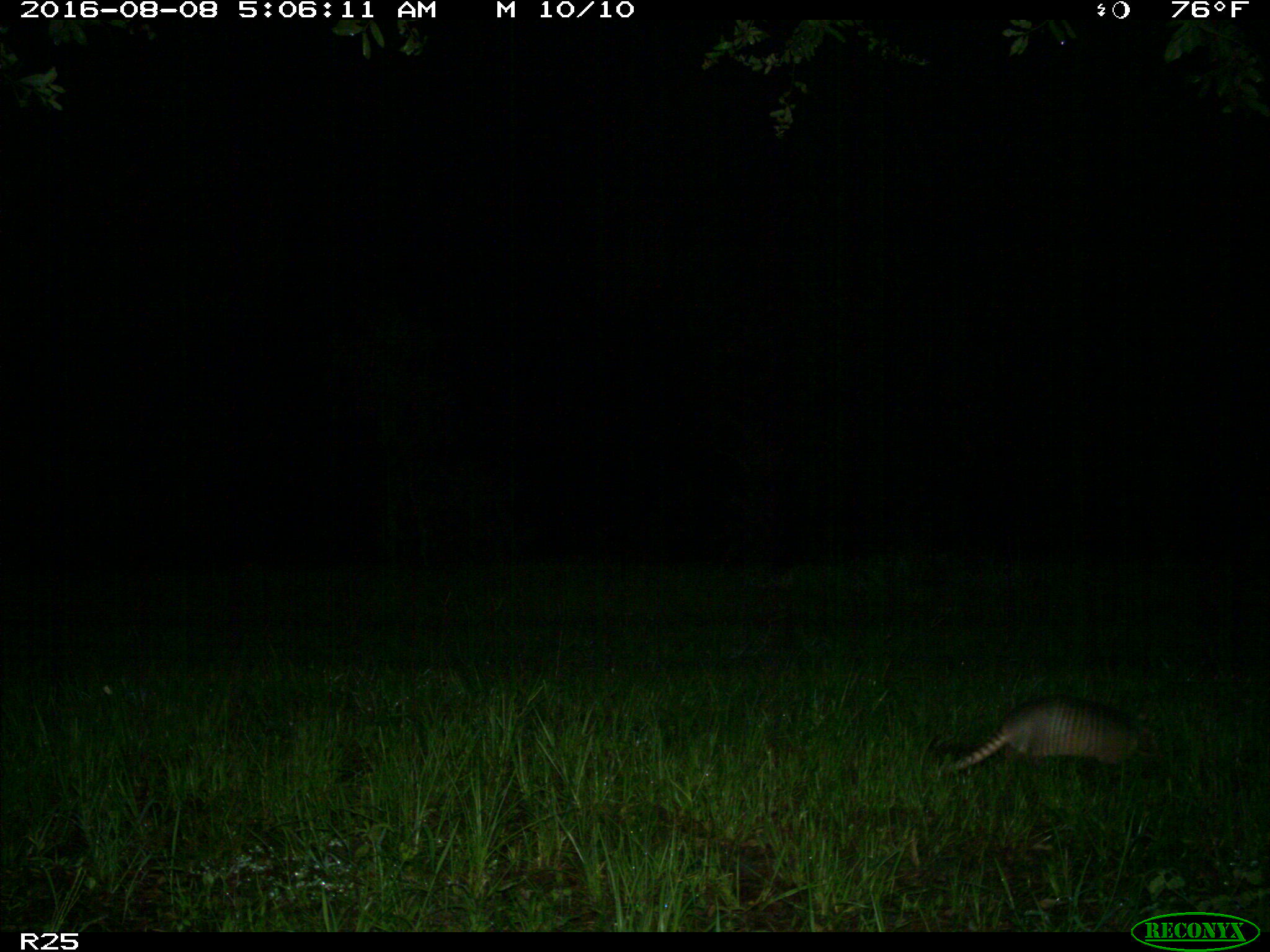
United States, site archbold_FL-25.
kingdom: Animalia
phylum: Chordata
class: Mammalia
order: Cingulata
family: Dasypodidae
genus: Dasypus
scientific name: Dasypus novemcinctus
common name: nine-banded armadillo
Dasypus novemcinctus (nine-banded armadillo).